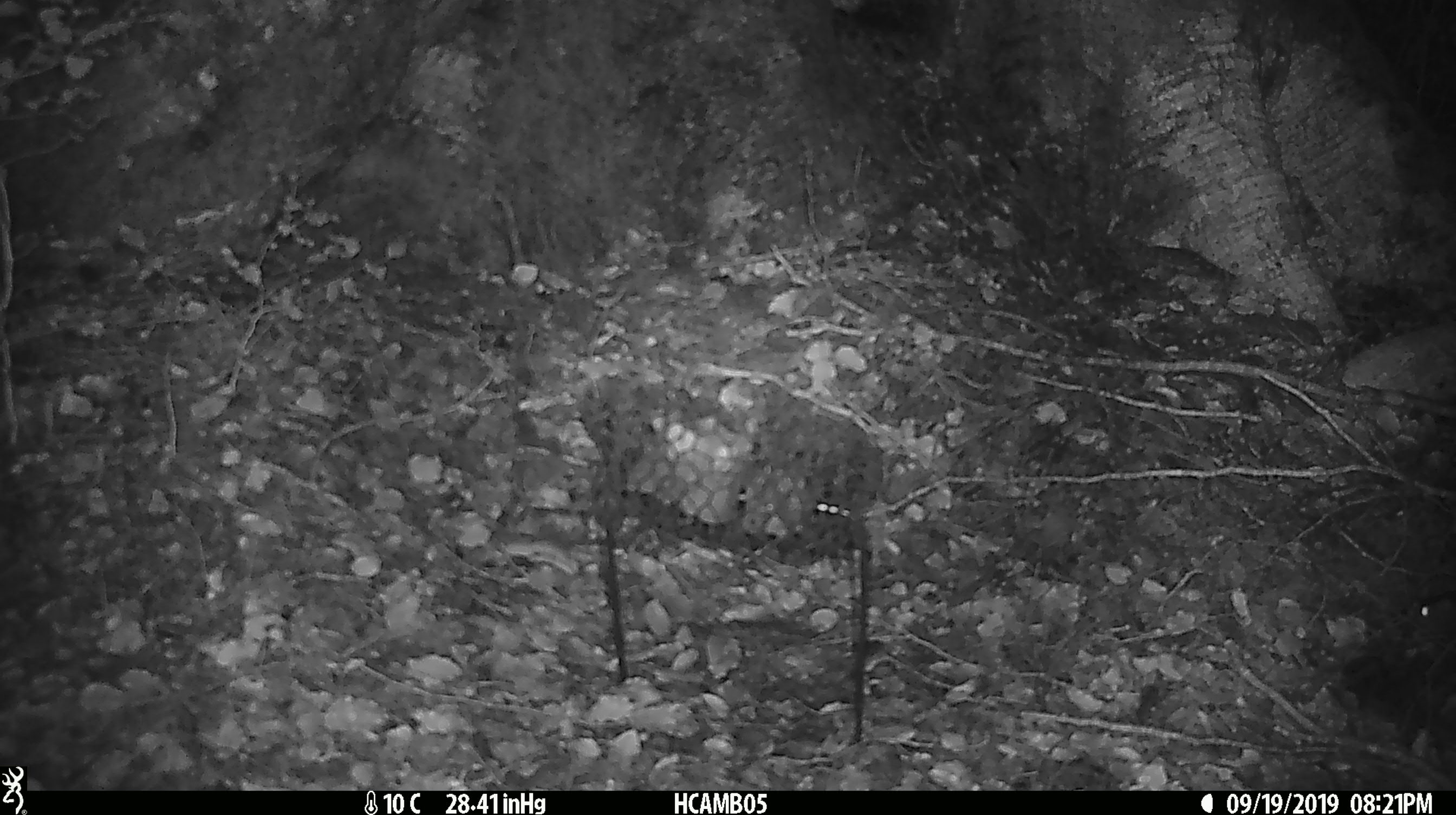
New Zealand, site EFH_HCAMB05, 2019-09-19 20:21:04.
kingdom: Animalia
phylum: Chordata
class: Mammalia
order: Rodentia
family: Muridae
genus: Mus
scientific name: Mus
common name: mouse